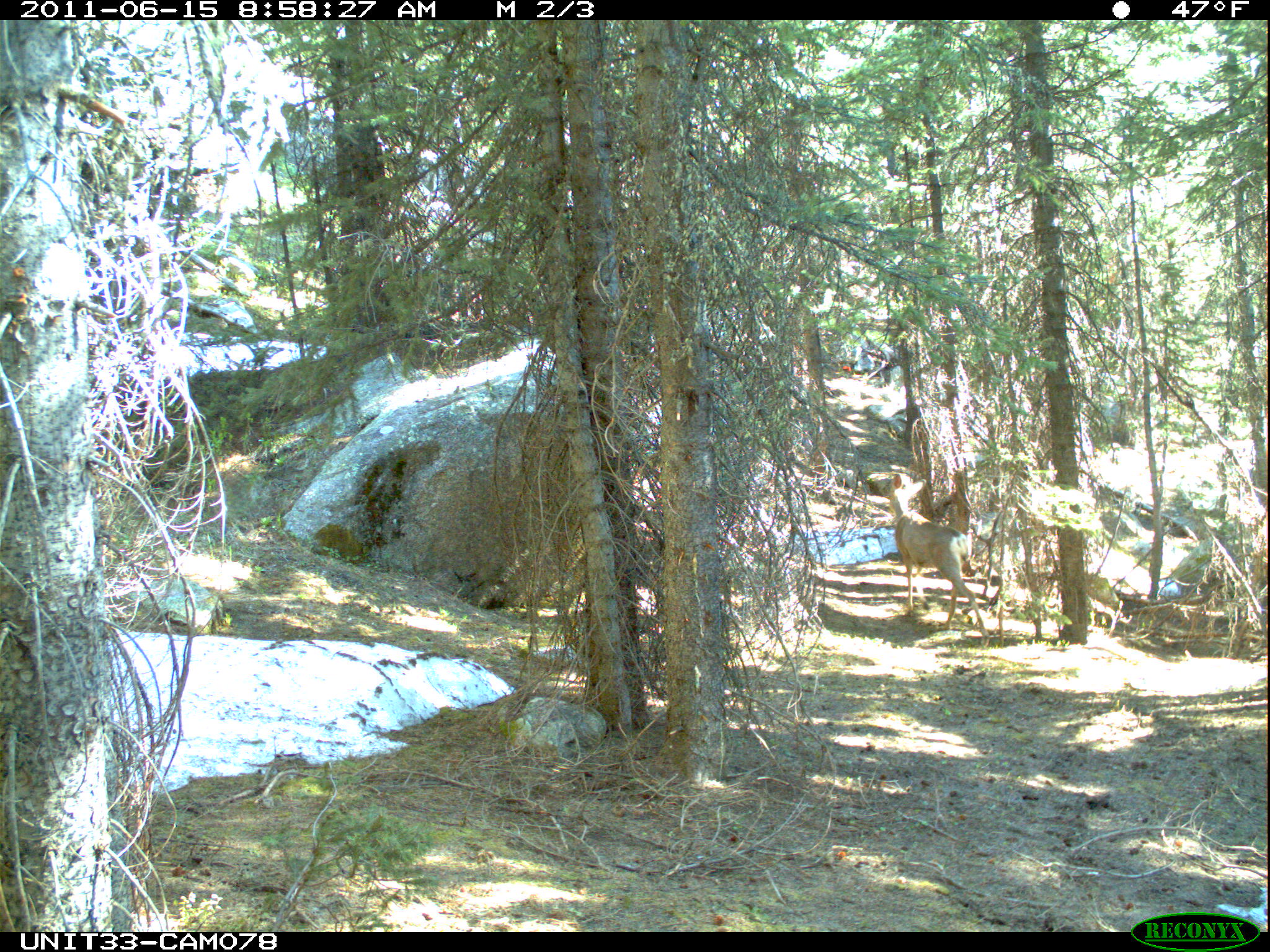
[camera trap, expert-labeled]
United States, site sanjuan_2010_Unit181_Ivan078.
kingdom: Animalia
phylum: Chordata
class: Mammalia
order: Artiodactyla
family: Cervidae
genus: Odocoileus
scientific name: Odocoileus hemionus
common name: mule deer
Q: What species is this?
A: Odocoileus hemionus (mule deer).